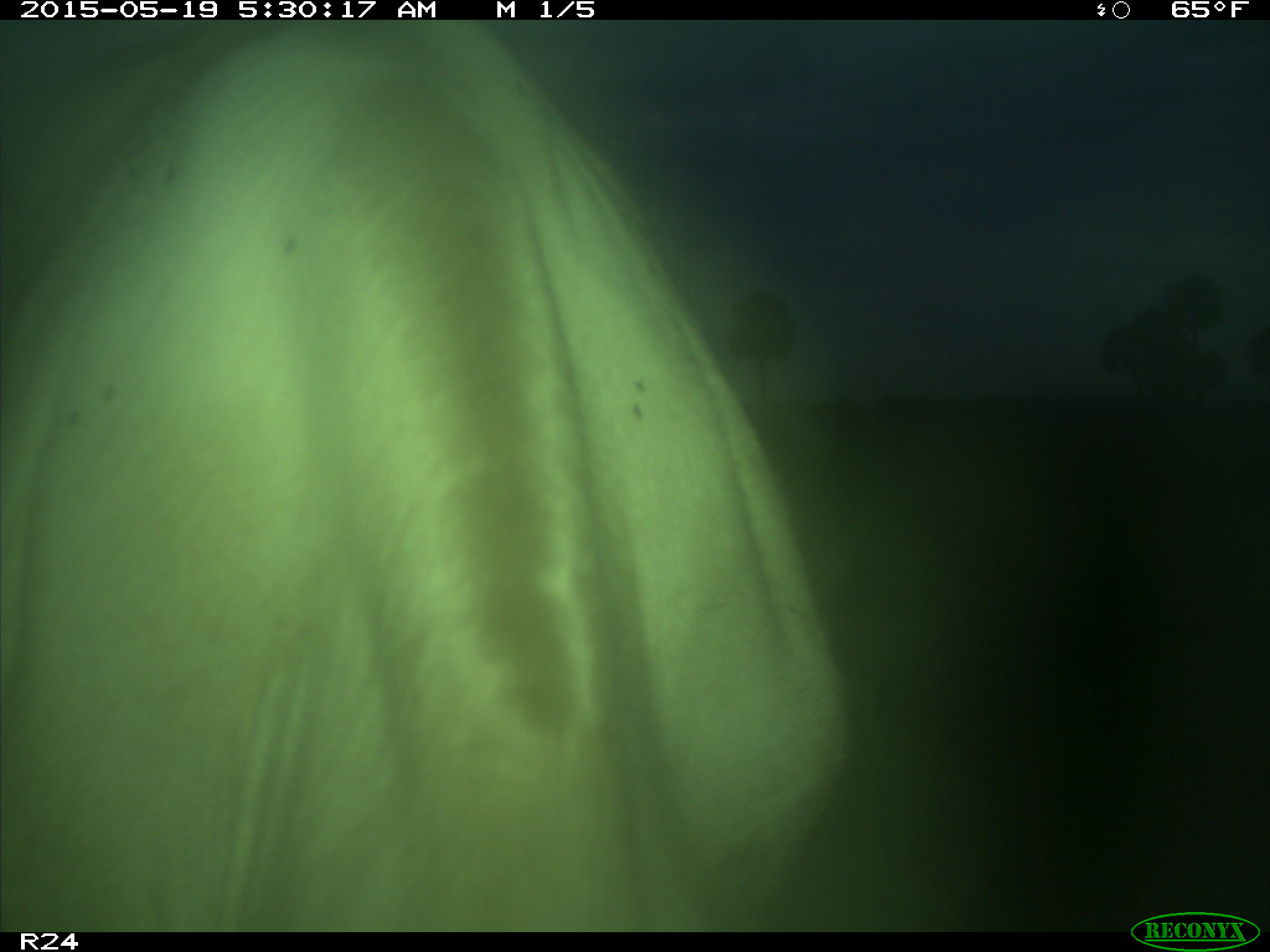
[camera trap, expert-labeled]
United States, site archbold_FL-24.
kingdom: Animalia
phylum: Chordata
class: Mammalia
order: Artiodactyla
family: Bovidae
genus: Bos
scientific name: Bos taurus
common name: domestic cow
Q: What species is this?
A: Bos taurus (domestic cow).